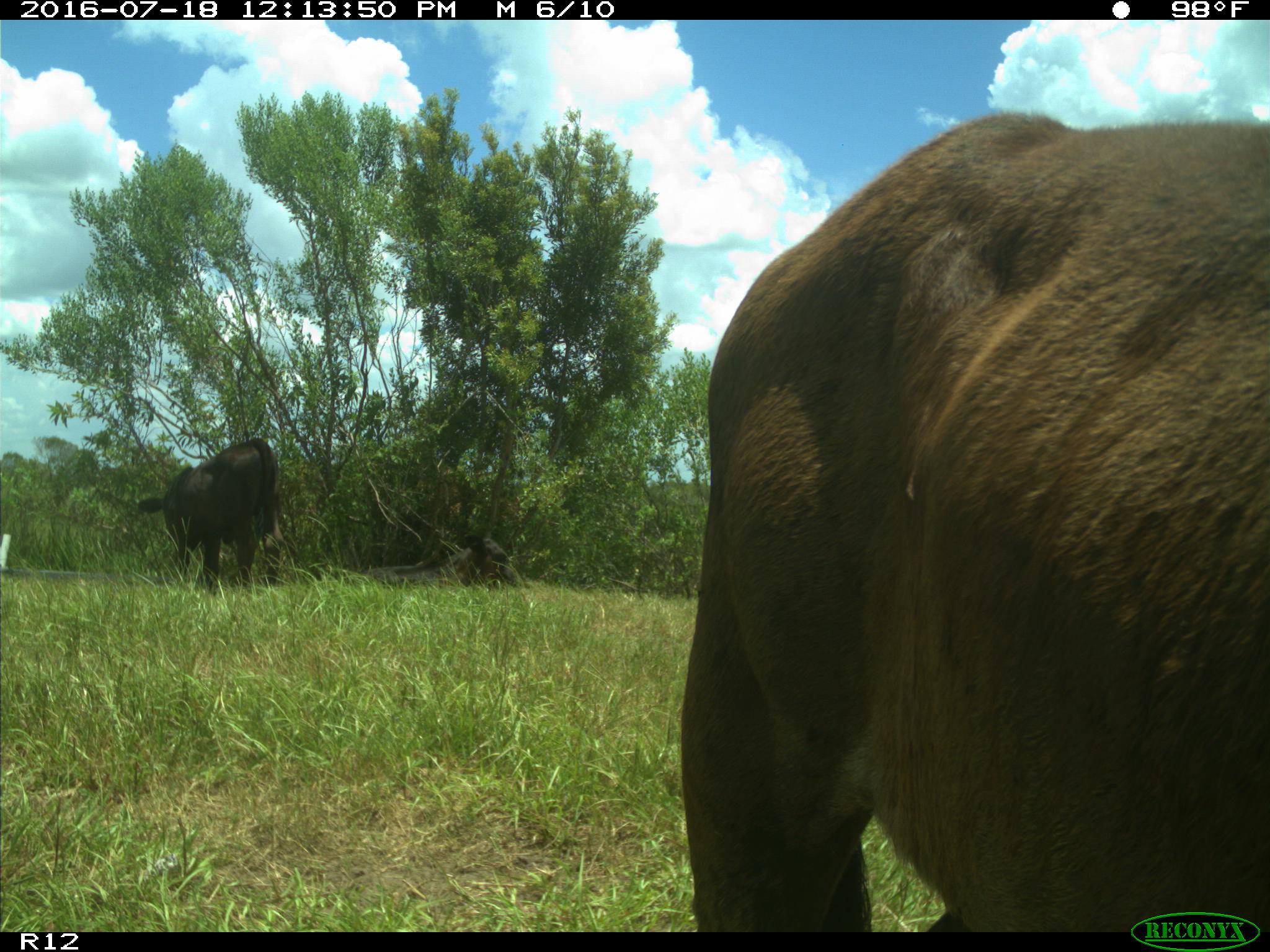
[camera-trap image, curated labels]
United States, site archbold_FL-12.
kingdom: Animalia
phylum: Chordata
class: Mammalia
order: Artiodactyla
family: Bovidae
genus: Bos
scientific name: Bos taurus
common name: domestic cow